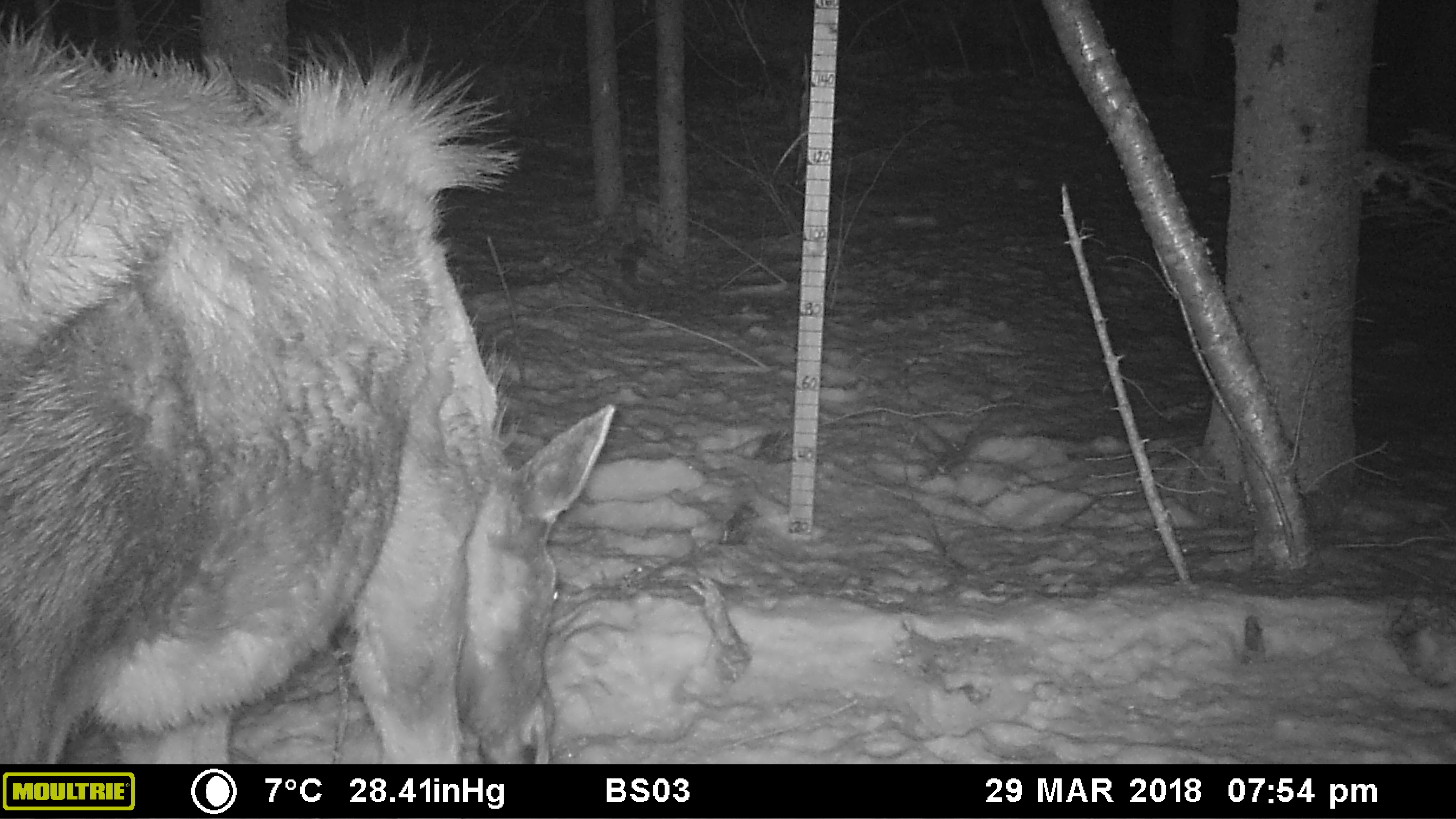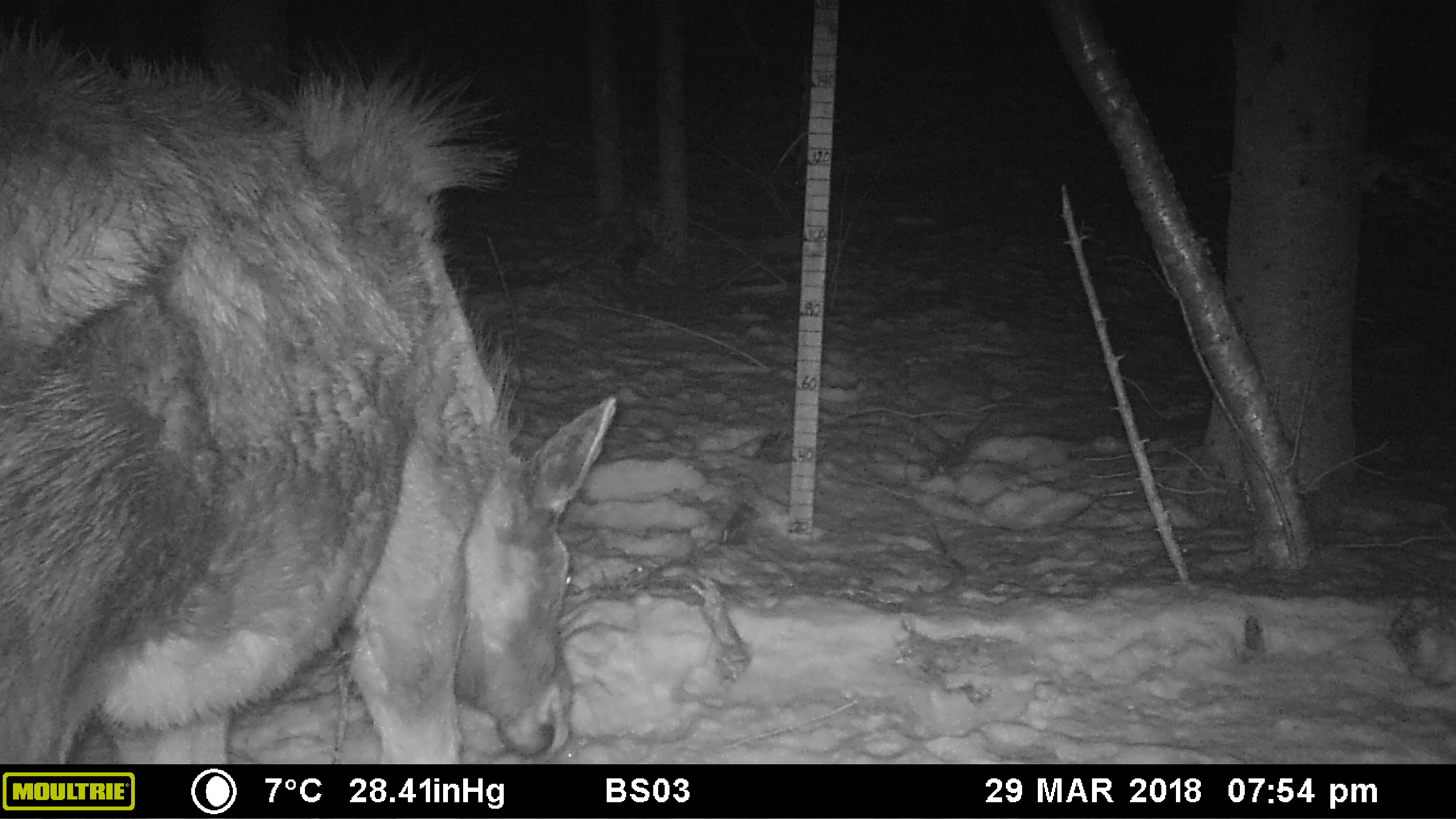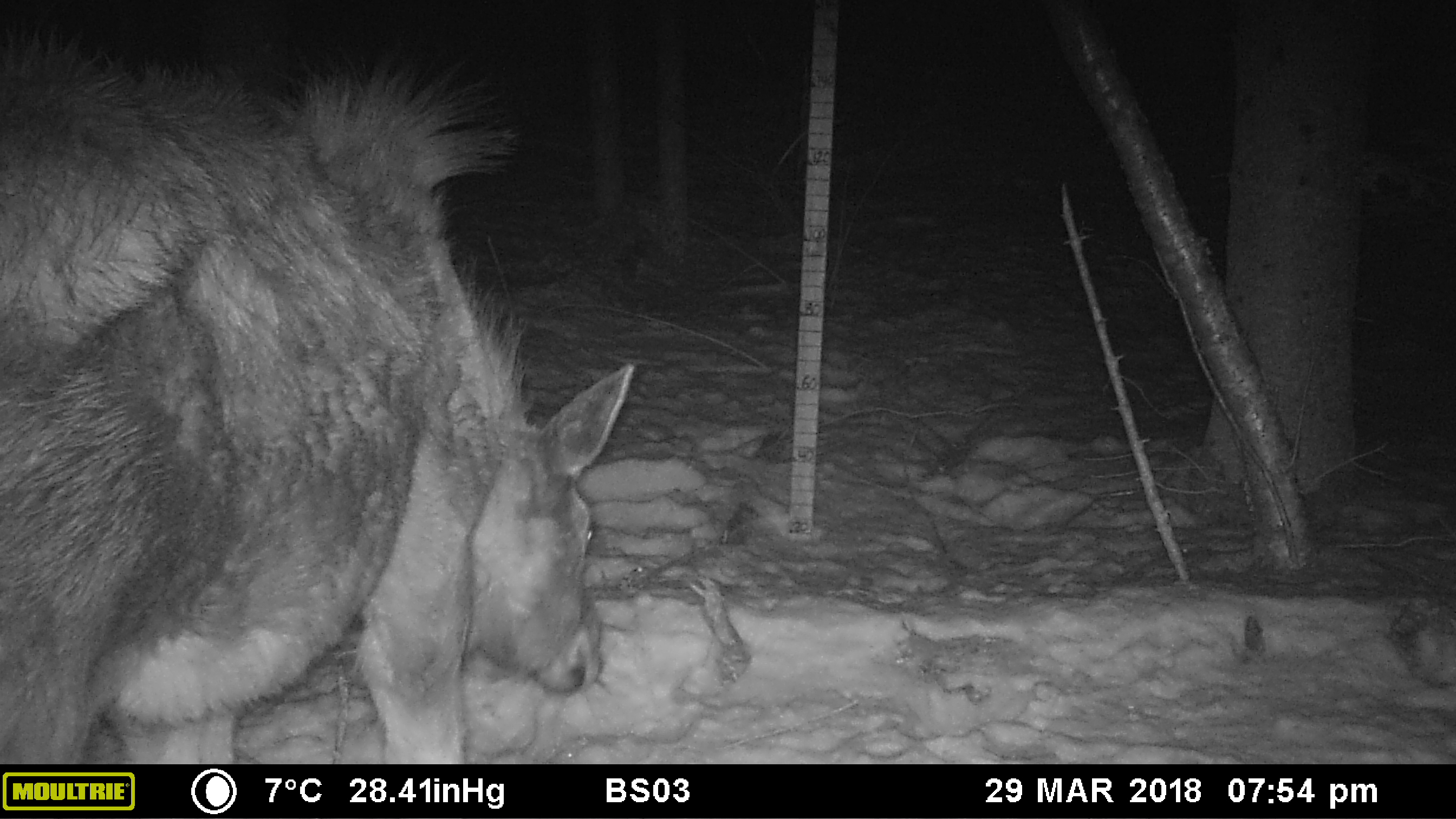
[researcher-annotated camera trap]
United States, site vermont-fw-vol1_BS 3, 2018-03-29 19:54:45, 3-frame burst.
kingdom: Animalia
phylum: Chordata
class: Mammalia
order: Artiodactyla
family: Cervidae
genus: Alces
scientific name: Alces alces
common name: moose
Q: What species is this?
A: Moose (Alces alces).